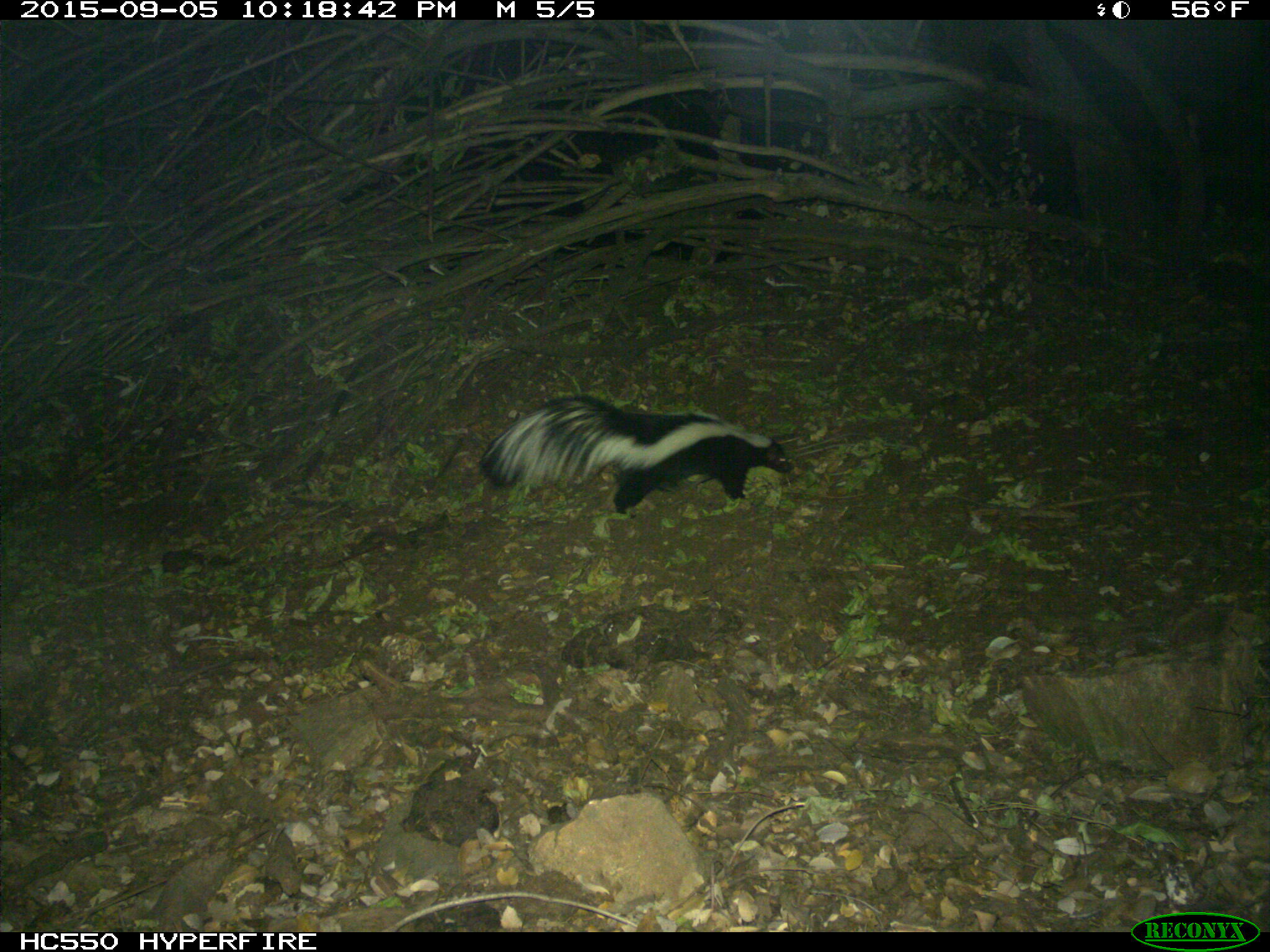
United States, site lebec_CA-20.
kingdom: Animalia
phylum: Chordata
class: Mammalia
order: Carnivora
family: Mephitidae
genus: Mephitis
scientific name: Mephitis mephitis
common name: striped skunk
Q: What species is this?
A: Mephitis mephitis (striped skunk).